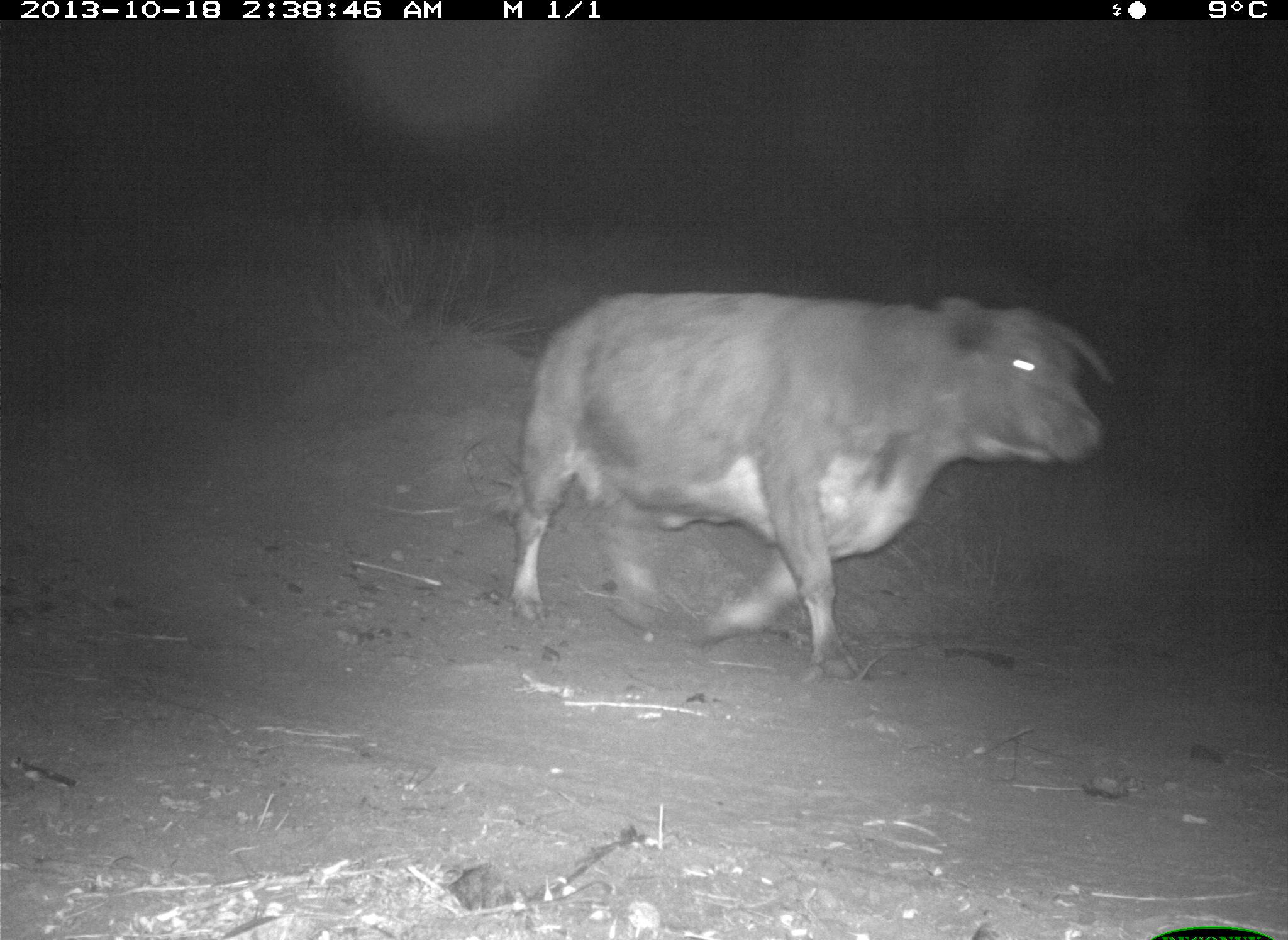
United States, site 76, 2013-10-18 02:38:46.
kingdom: Animalia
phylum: Chordata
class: Mammalia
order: Artiodactyla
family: Bovidae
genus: Bos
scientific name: Bos taurus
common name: cow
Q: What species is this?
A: Cow (Bos taurus).